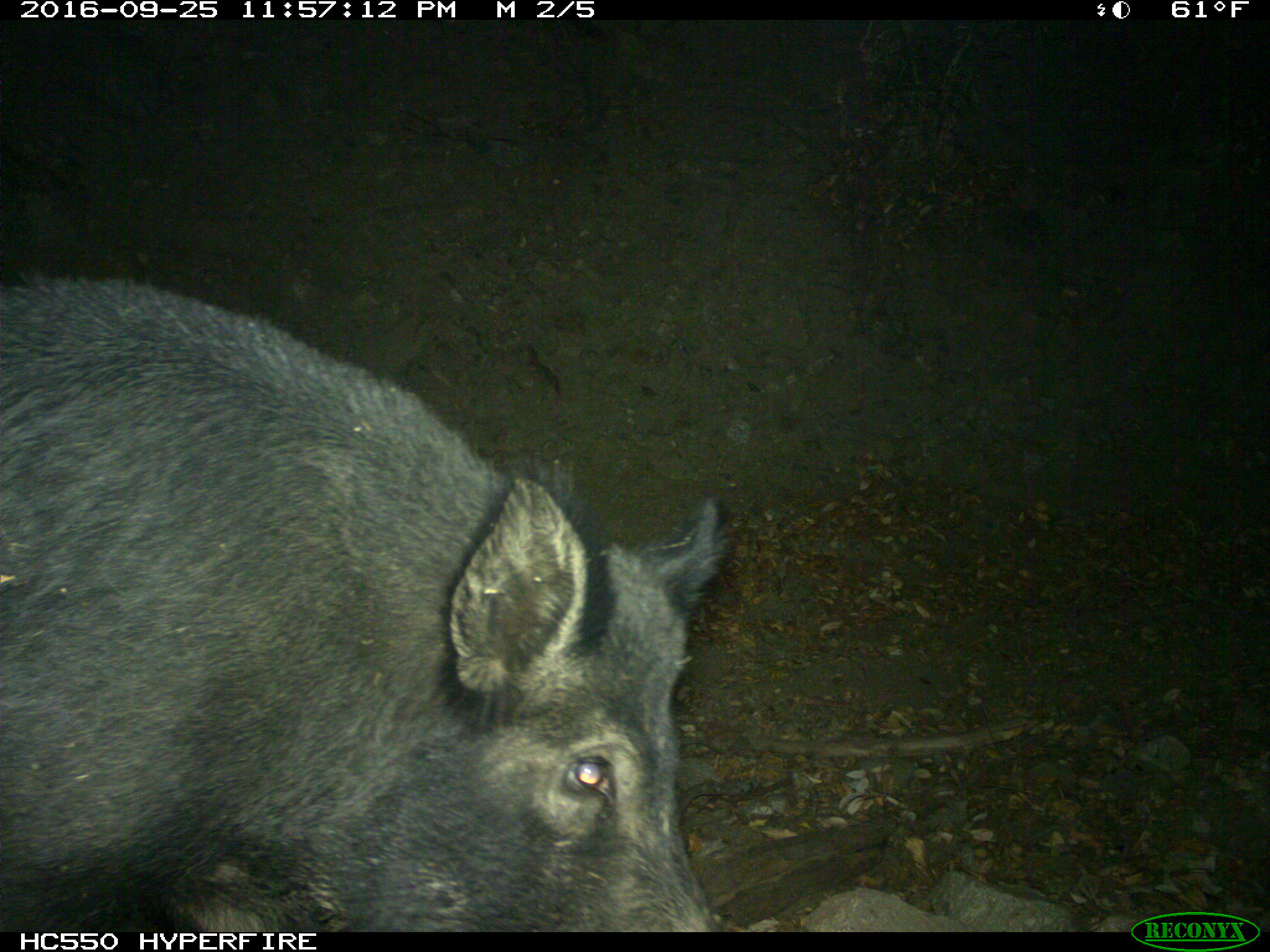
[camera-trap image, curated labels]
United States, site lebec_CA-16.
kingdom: Animalia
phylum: Chordata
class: Mammalia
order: Artiodactyla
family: Suidae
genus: Sus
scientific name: Sus scrofa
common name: wild boar